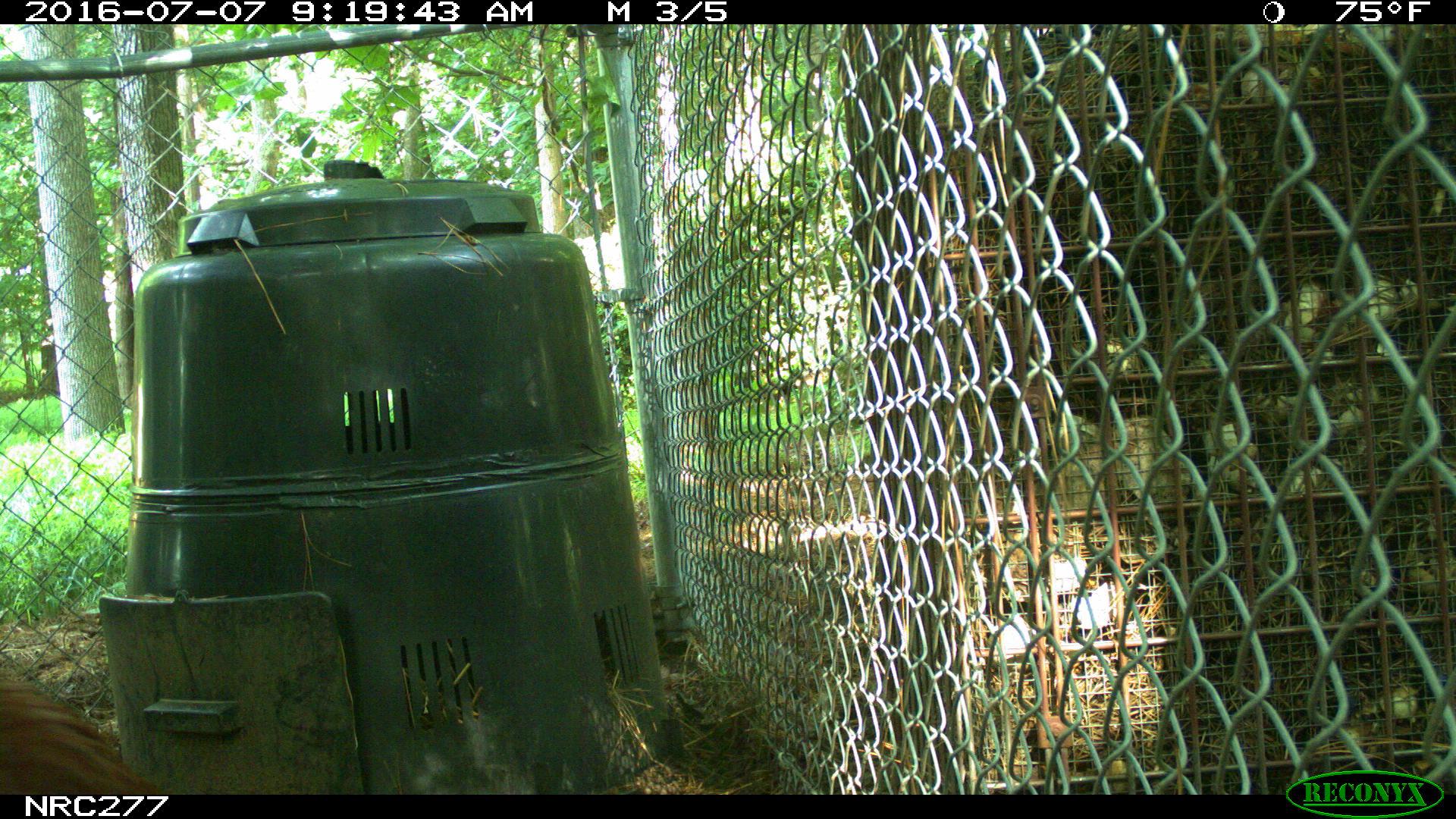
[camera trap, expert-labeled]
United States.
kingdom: Animalia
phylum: Chordata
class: Aves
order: Galliformes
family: Phasianidae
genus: Gallus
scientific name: Gallus gallus domesticus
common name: domestic chicken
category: Chicken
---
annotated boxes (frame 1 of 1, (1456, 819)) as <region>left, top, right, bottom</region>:
Chicken: <region>0, 650, 151, 790</region>